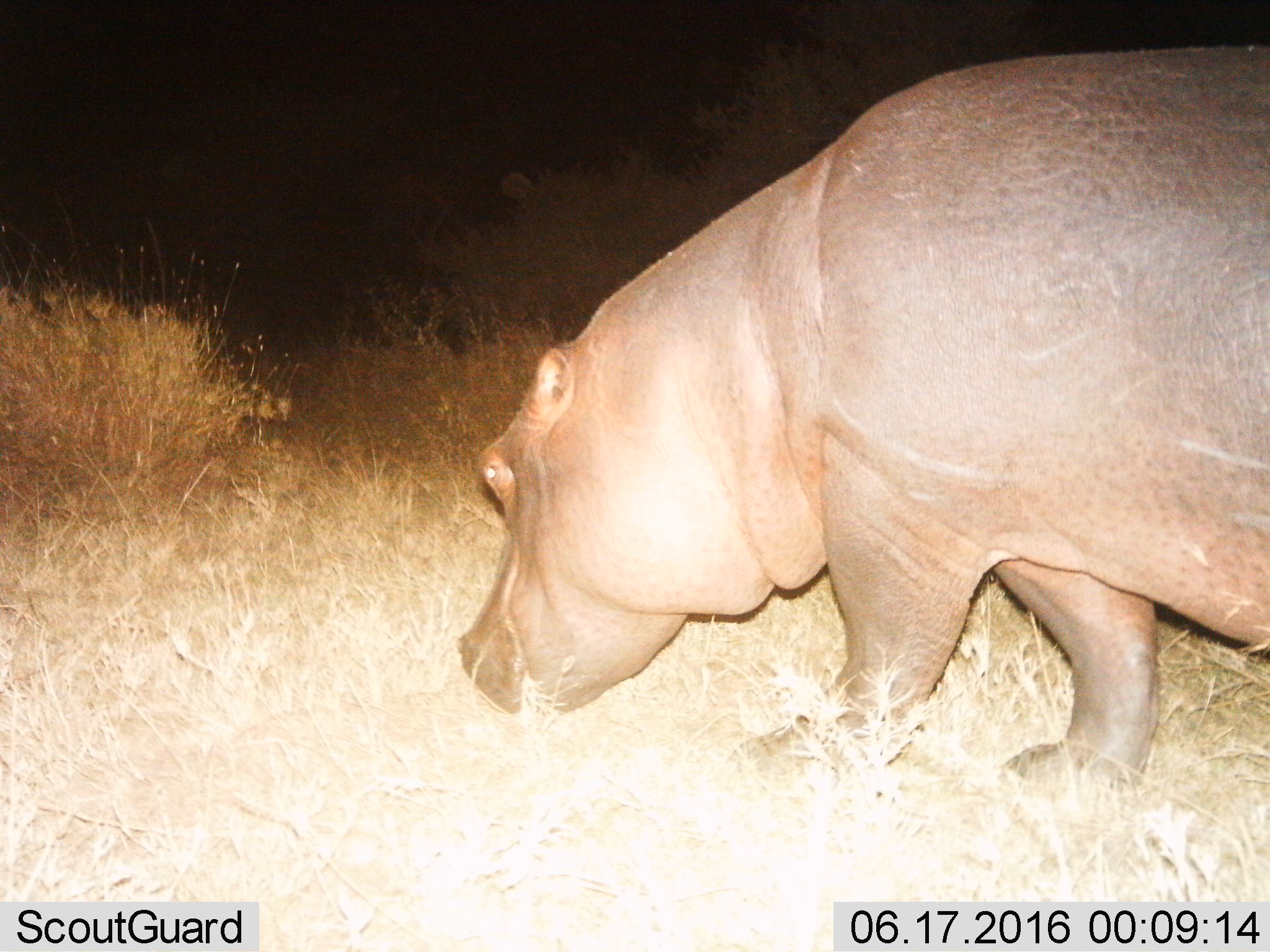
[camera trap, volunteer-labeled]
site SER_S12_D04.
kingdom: Animalia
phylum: Chordata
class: Mammalia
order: Artiodactyla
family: Hippopotamidae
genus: Hippopotamus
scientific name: Hippopotamus amphibius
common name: hippopotamus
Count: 1.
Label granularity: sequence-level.